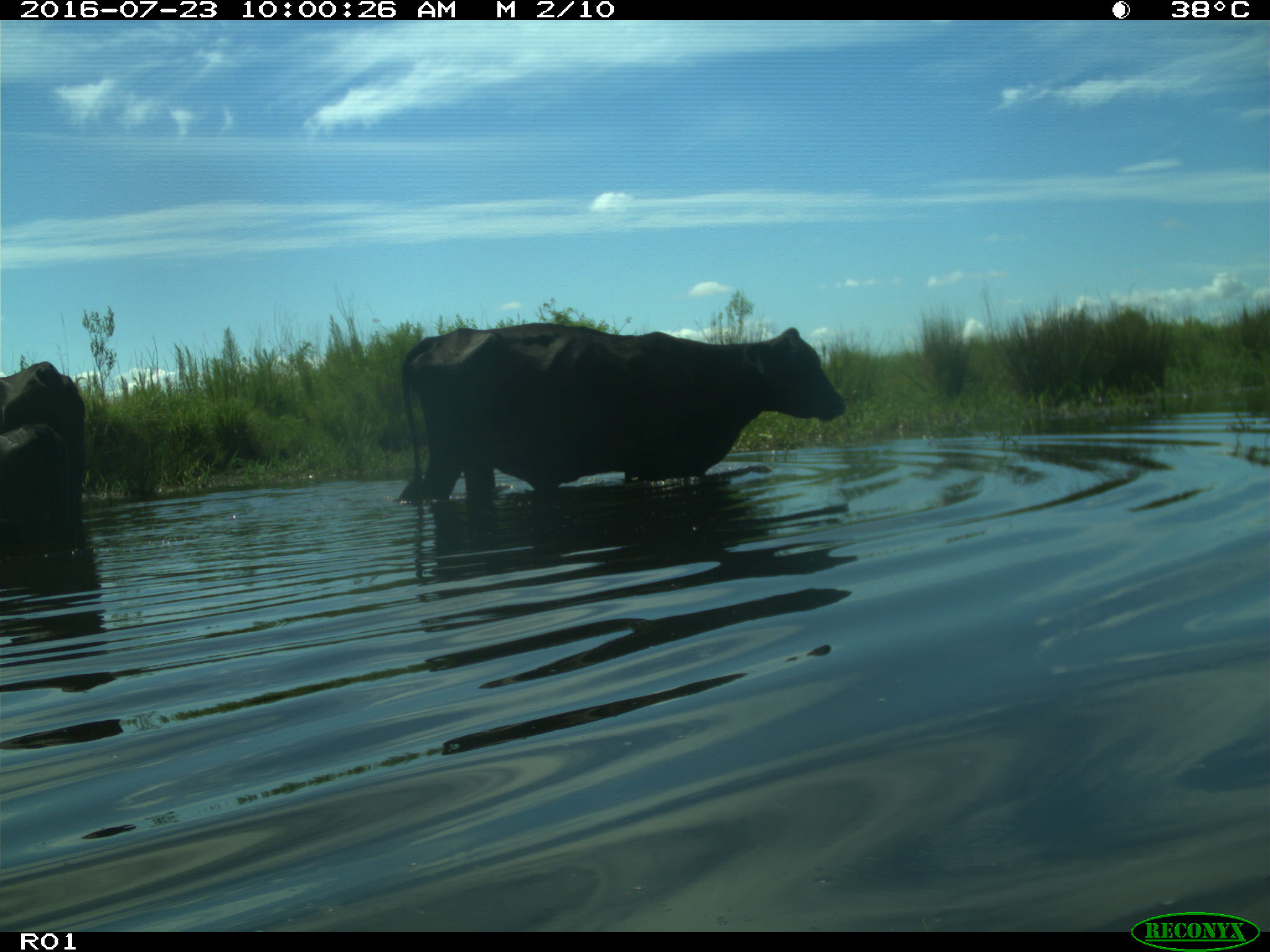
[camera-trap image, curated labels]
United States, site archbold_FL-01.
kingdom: Animalia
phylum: Chordata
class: Mammalia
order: Artiodactyla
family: Bovidae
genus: Bos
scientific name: Bos taurus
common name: domestic cow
Bos taurus (domestic cow).